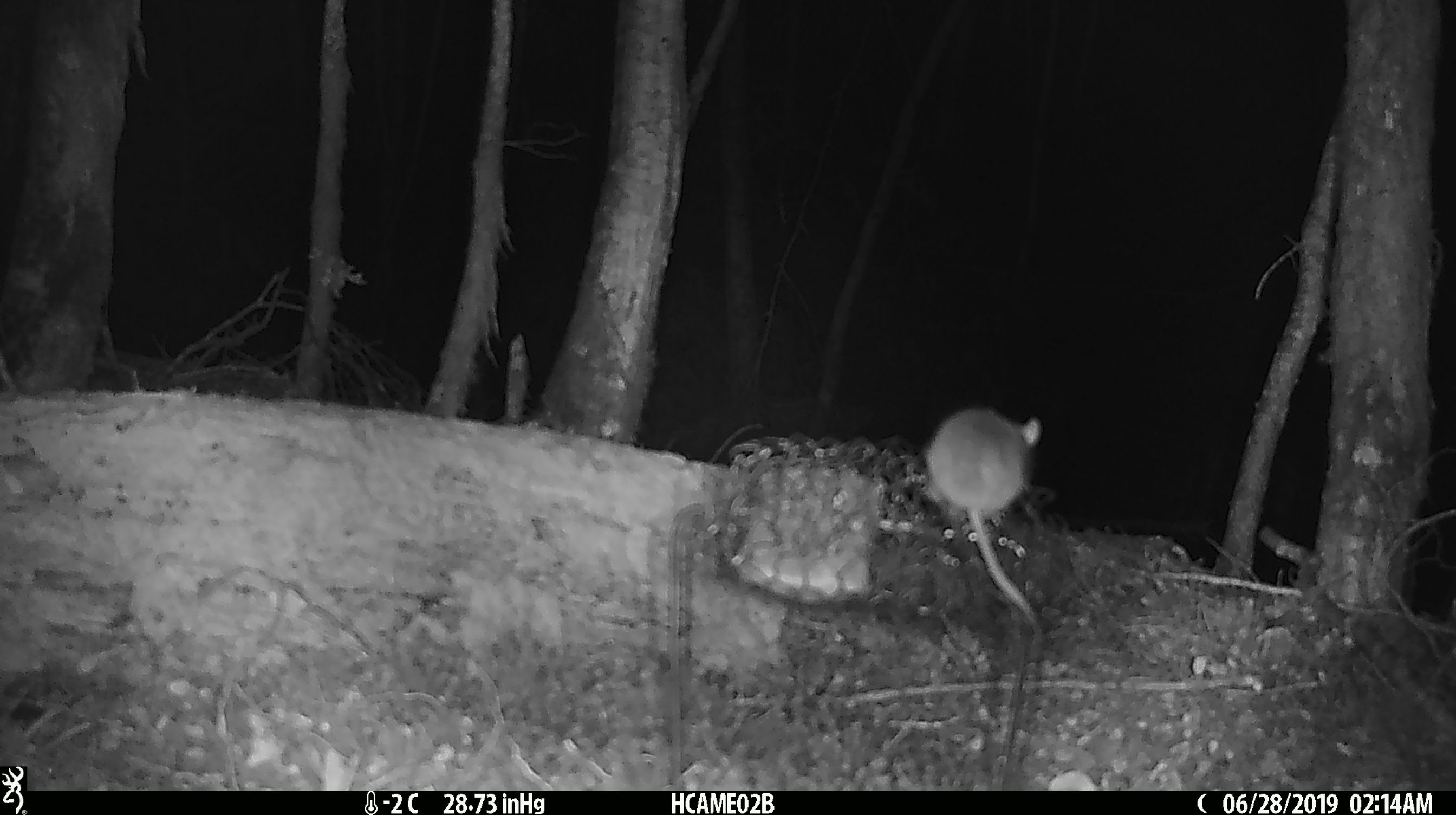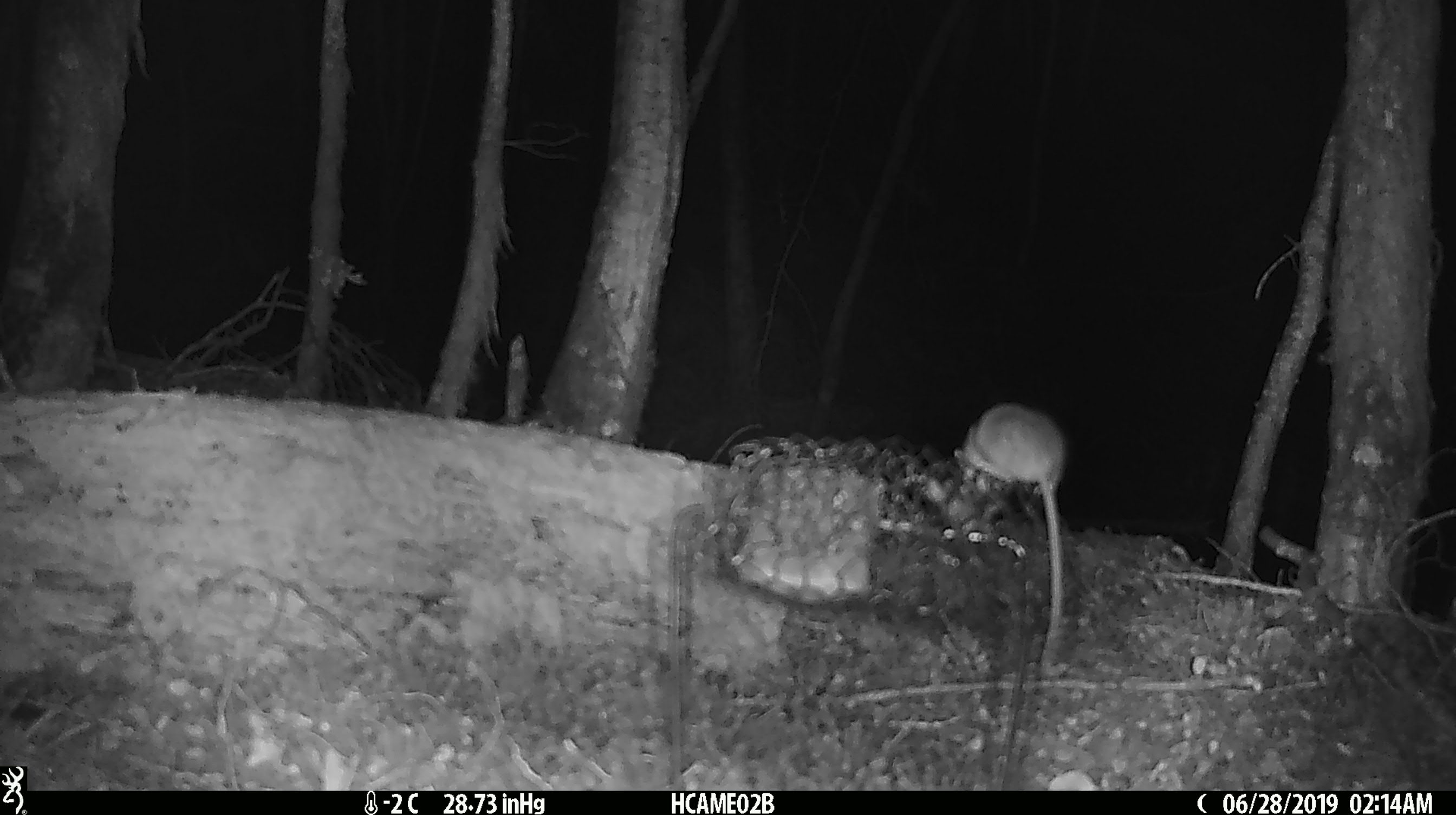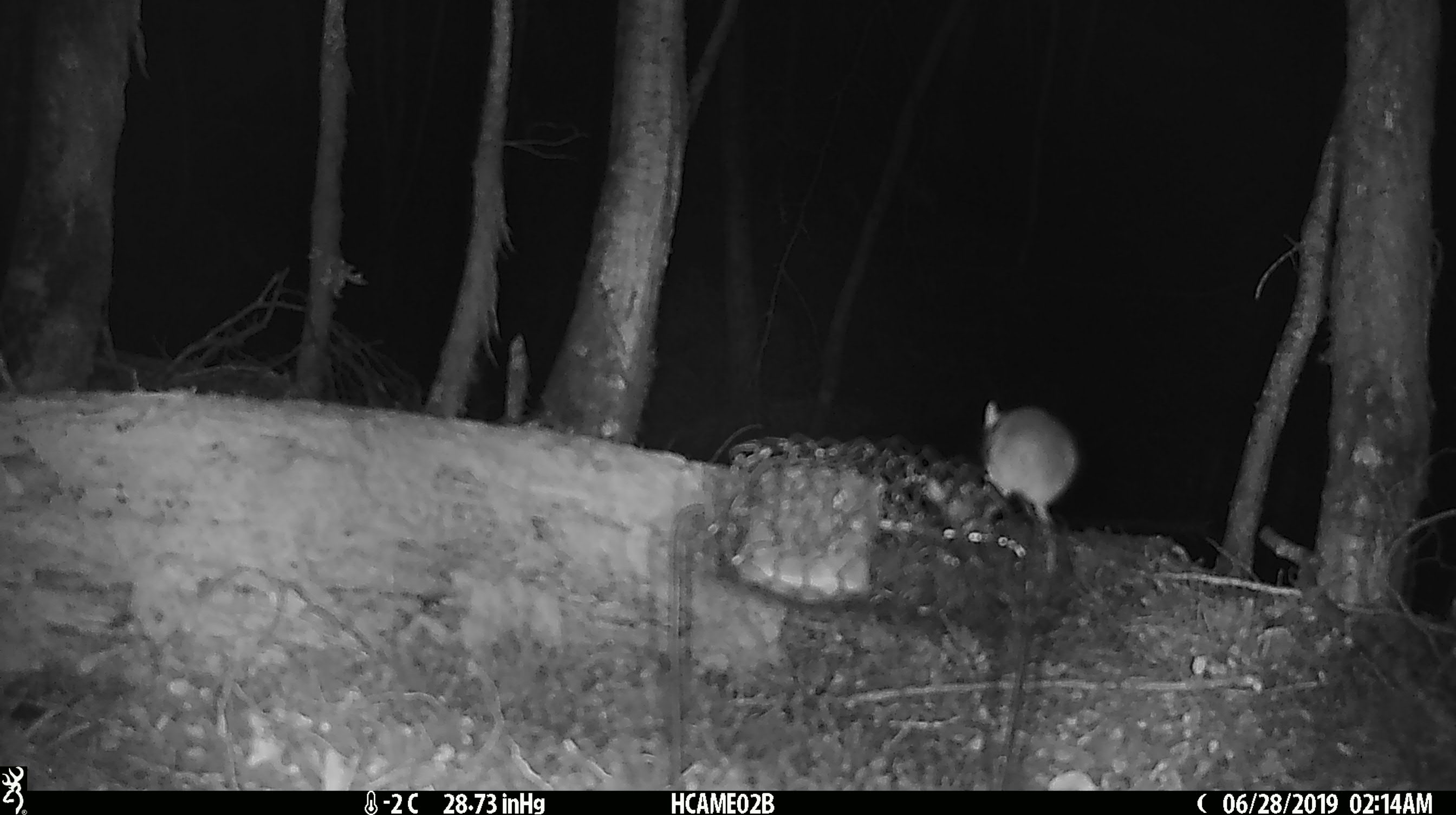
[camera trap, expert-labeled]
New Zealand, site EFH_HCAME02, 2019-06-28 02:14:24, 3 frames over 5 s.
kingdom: Animalia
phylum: Chordata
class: Mammalia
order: Rodentia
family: Muridae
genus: Mus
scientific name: Mus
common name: mouse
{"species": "mouse (Mus)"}